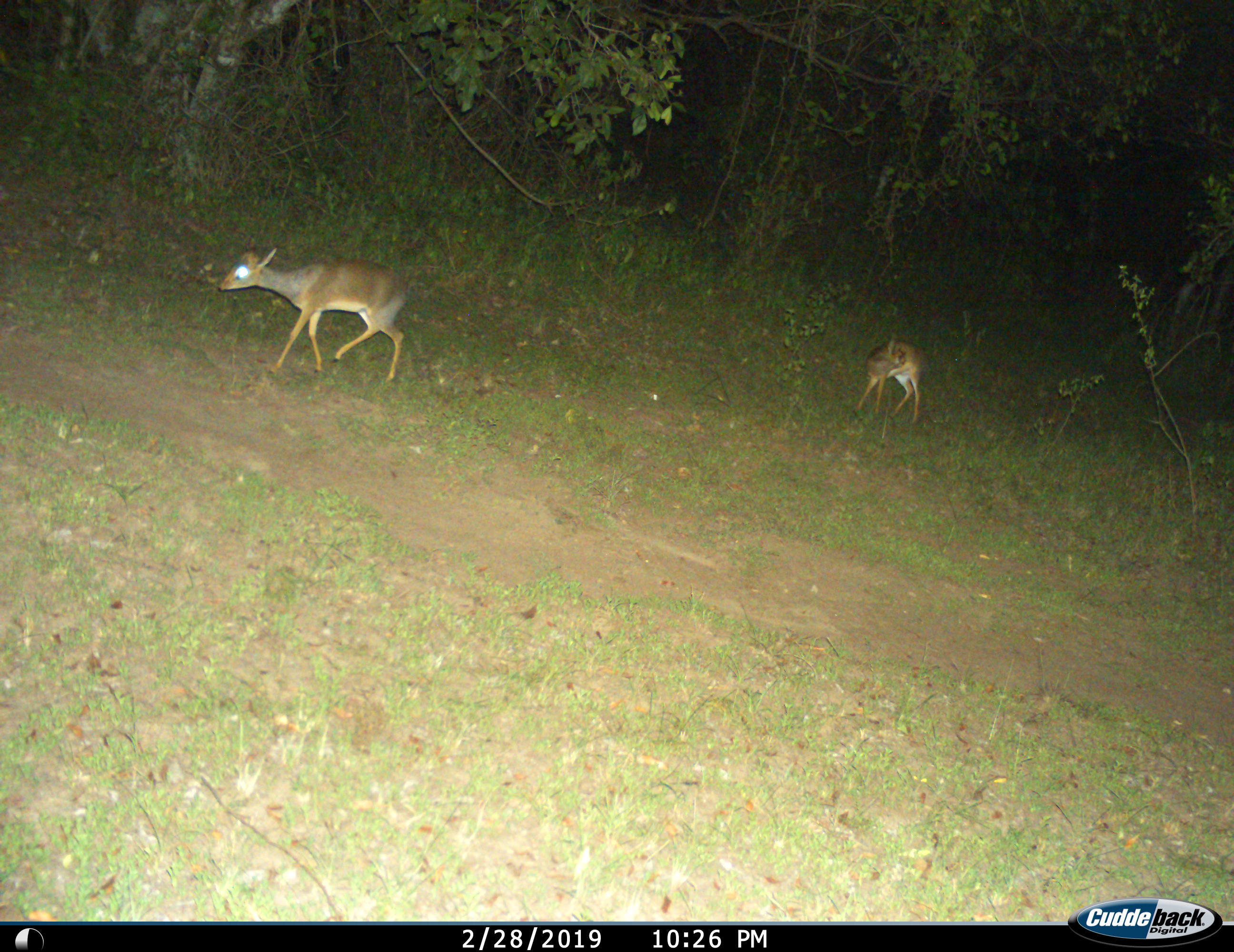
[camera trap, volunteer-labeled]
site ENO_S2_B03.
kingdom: Animalia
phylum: Chordata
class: Mammalia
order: Artiodactyla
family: Bovidae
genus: Madoqua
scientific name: Madoqua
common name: dik-dik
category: dikdik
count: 2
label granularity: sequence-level